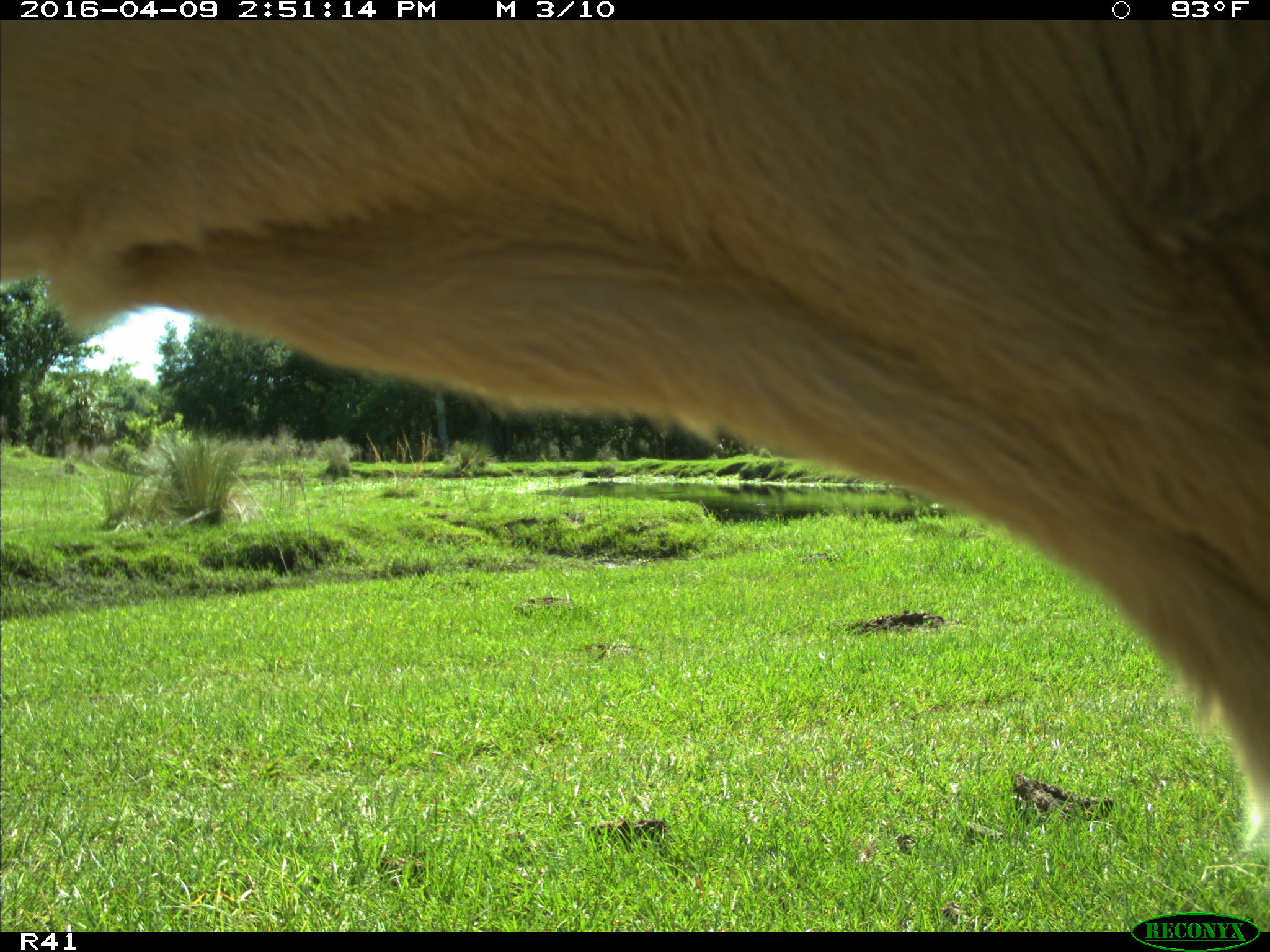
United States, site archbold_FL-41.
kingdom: Animalia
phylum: Chordata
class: Mammalia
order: Artiodactyla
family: Bovidae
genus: Bos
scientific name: Bos taurus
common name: domestic cow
Bos taurus (domestic cow).